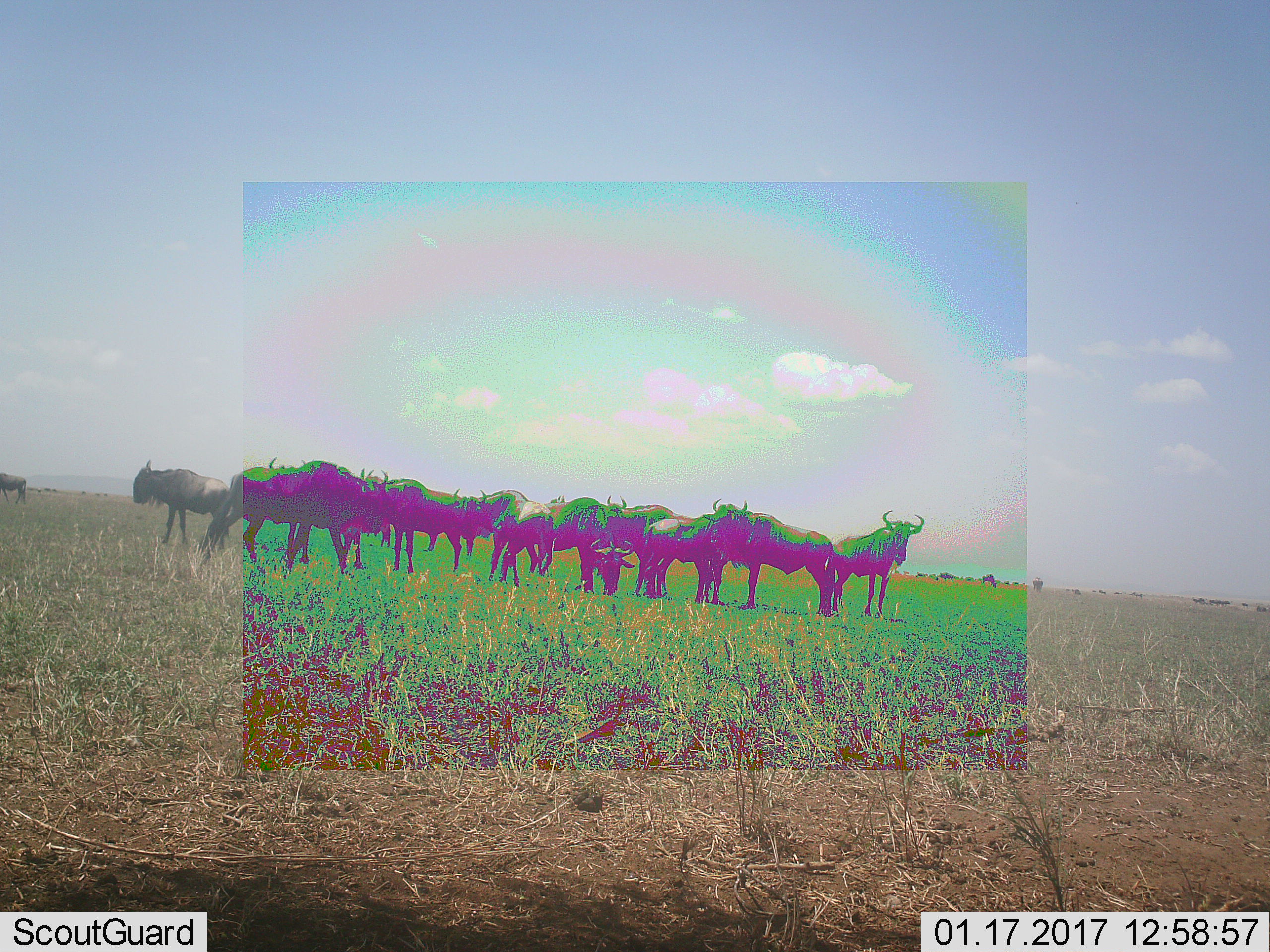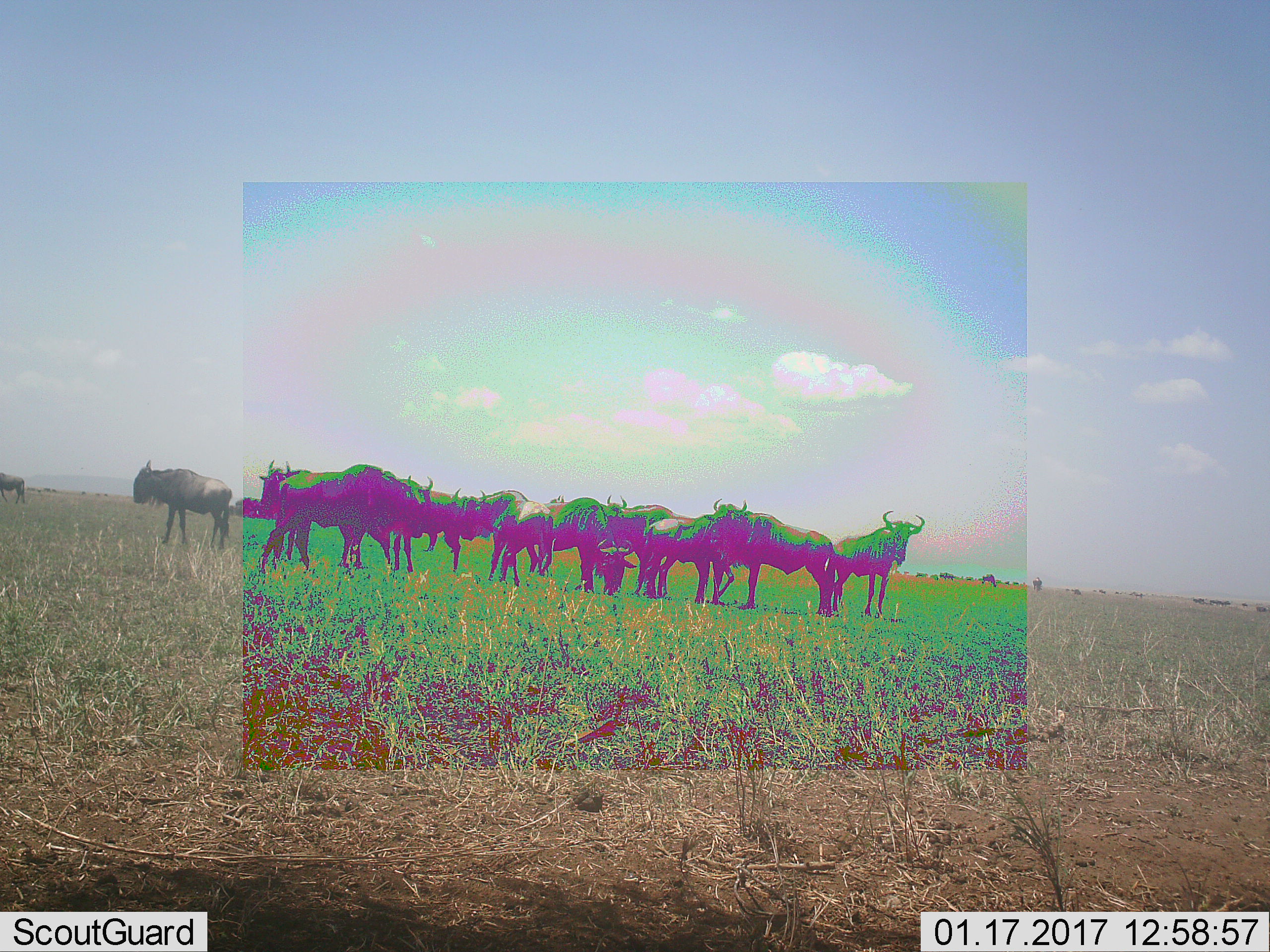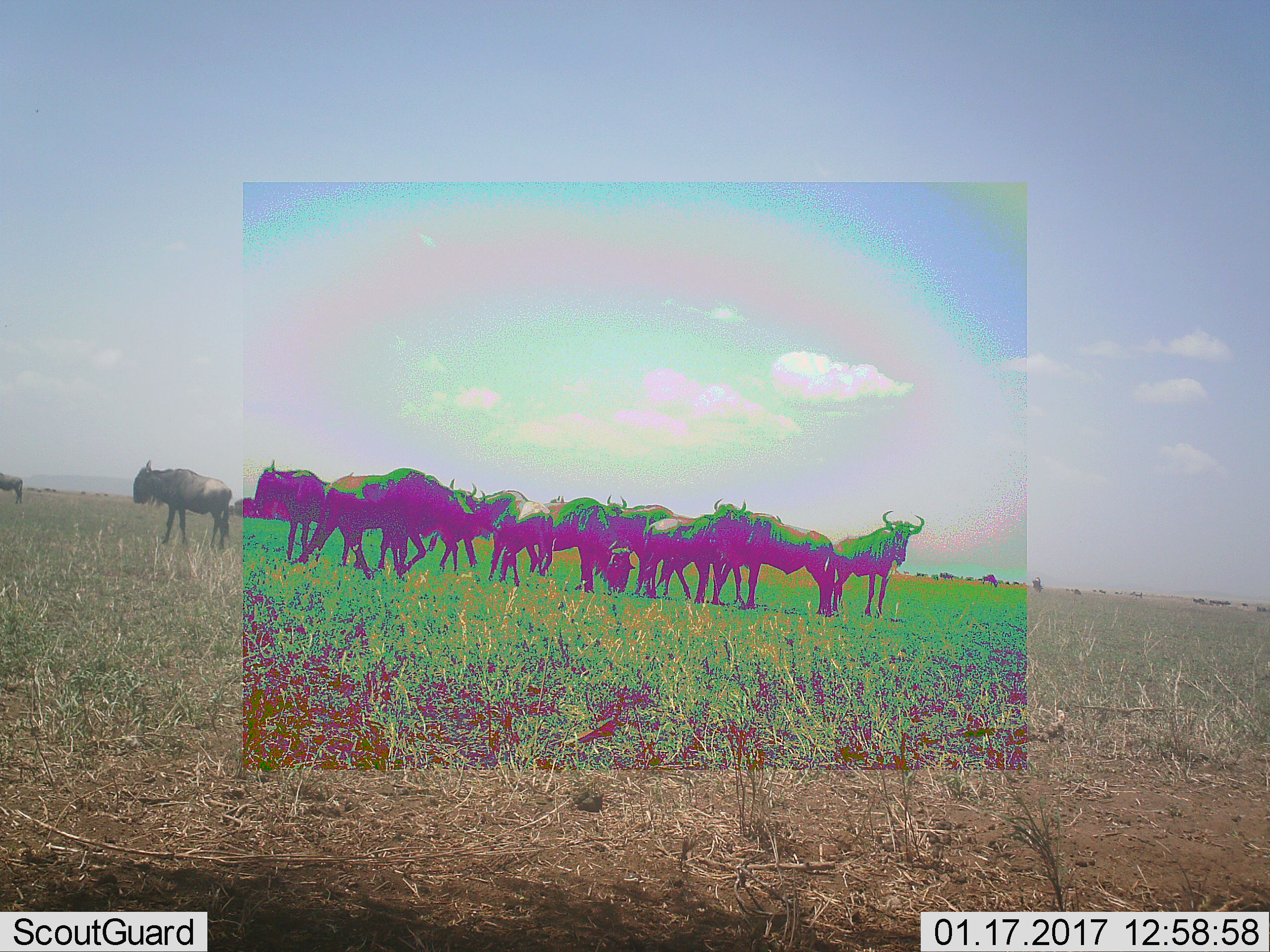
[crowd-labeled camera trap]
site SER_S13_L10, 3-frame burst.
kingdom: Animalia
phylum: Chordata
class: Mammalia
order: Artiodactyla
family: Bovidae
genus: Connochaetes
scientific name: Connochaetes taurinus taurinus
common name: blue wildebeest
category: wildebeestblue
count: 11-50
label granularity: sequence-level